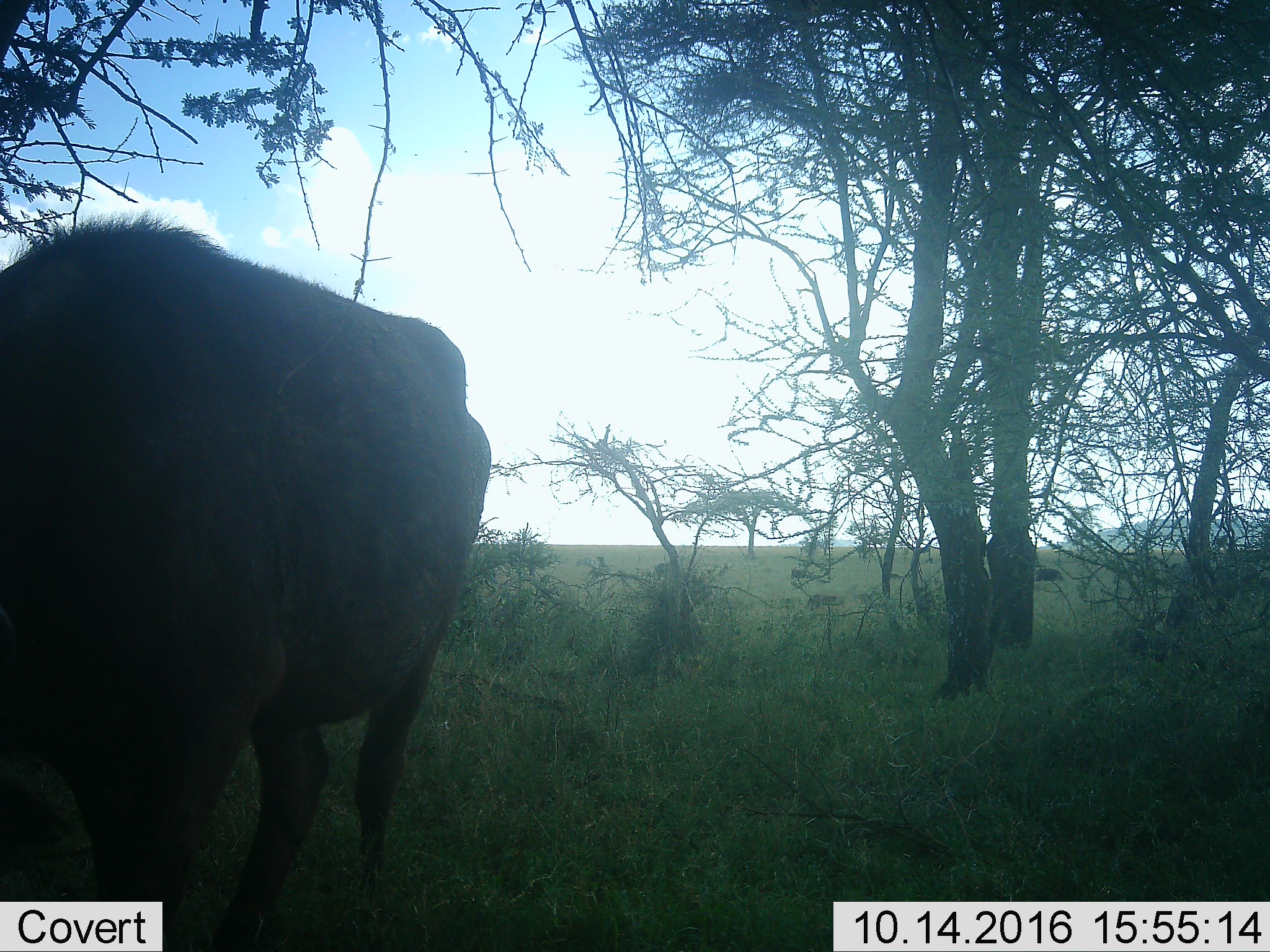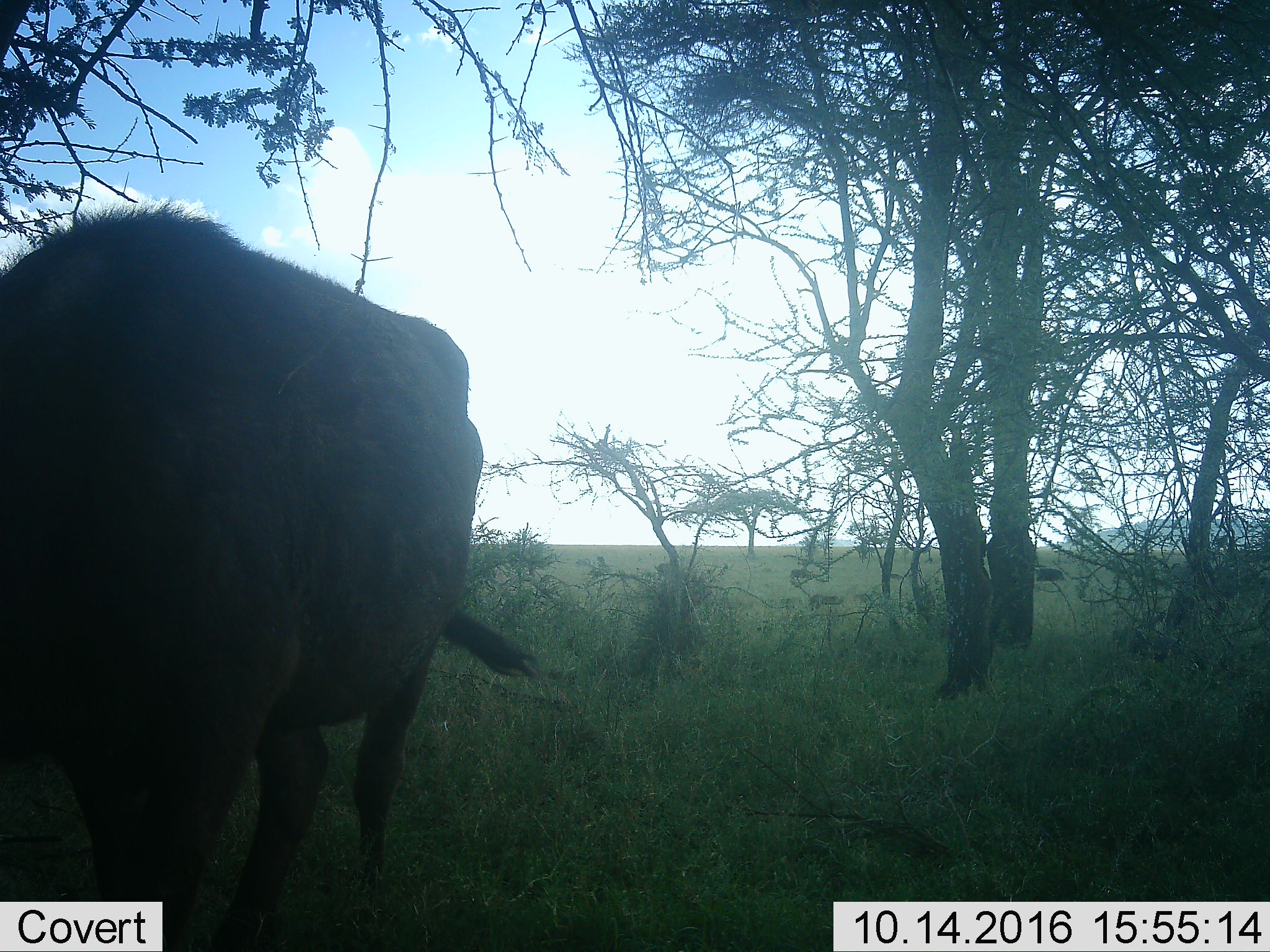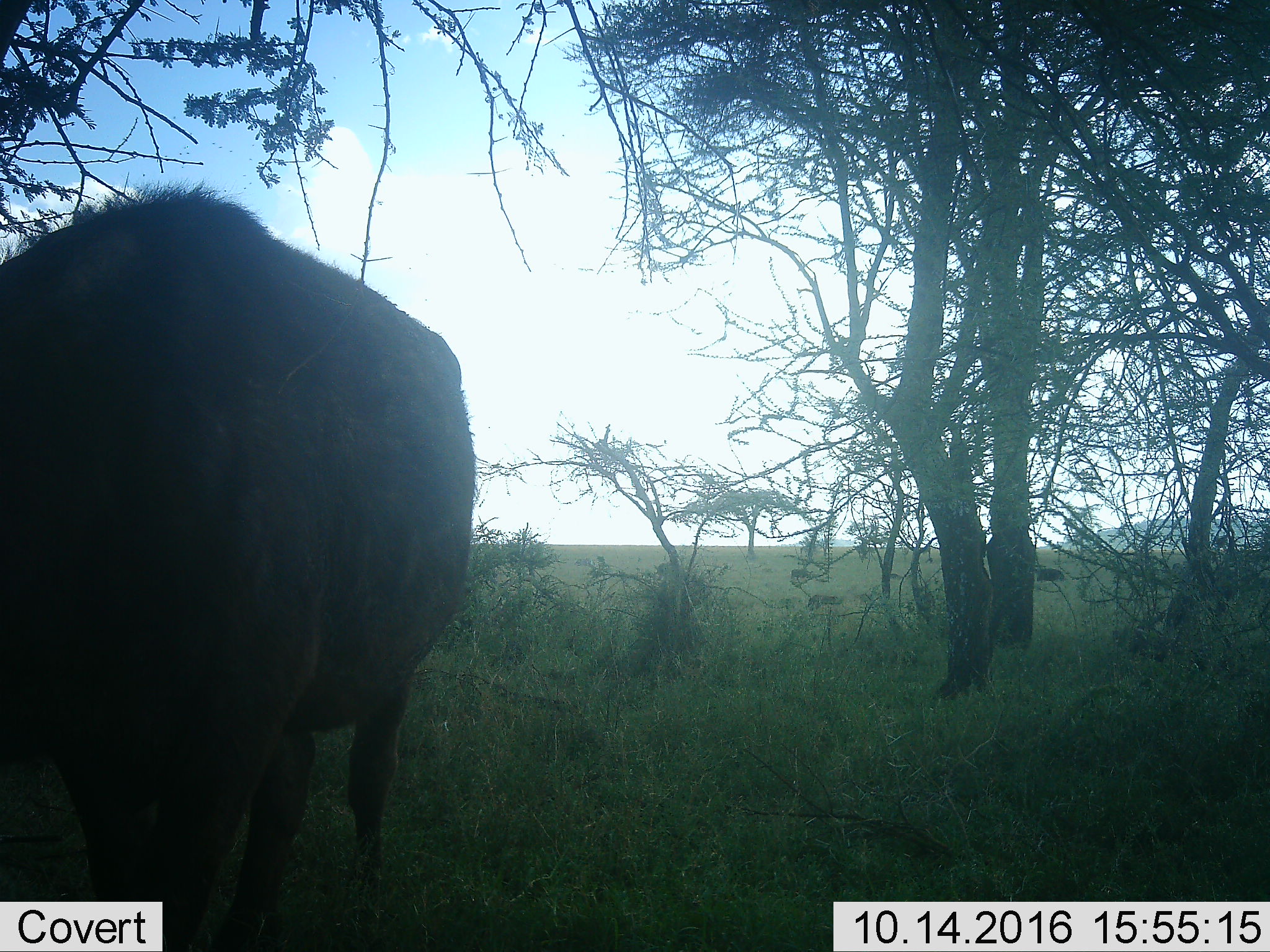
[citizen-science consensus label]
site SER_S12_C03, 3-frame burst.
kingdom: Animalia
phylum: Chordata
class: Mammalia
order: Artiodactyla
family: Bovidae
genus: Syncerus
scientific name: Syncerus caffer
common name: african buffalo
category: buffalo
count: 3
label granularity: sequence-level